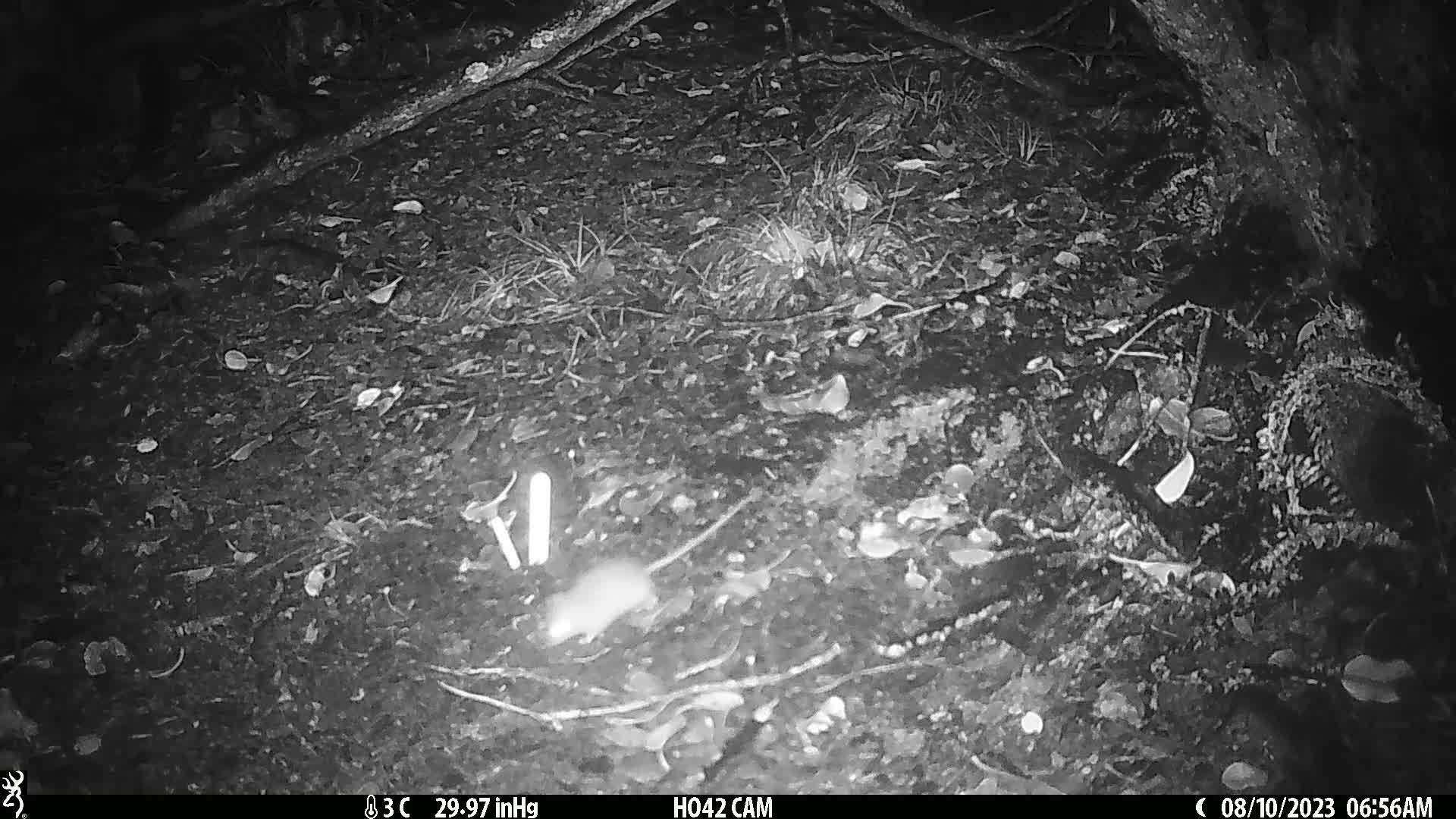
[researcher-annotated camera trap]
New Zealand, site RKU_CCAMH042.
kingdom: Animalia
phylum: Chordata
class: Mammalia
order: Rodentia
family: Muridae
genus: Rattus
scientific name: Rattus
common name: rat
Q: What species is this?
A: Rat (Rattus).